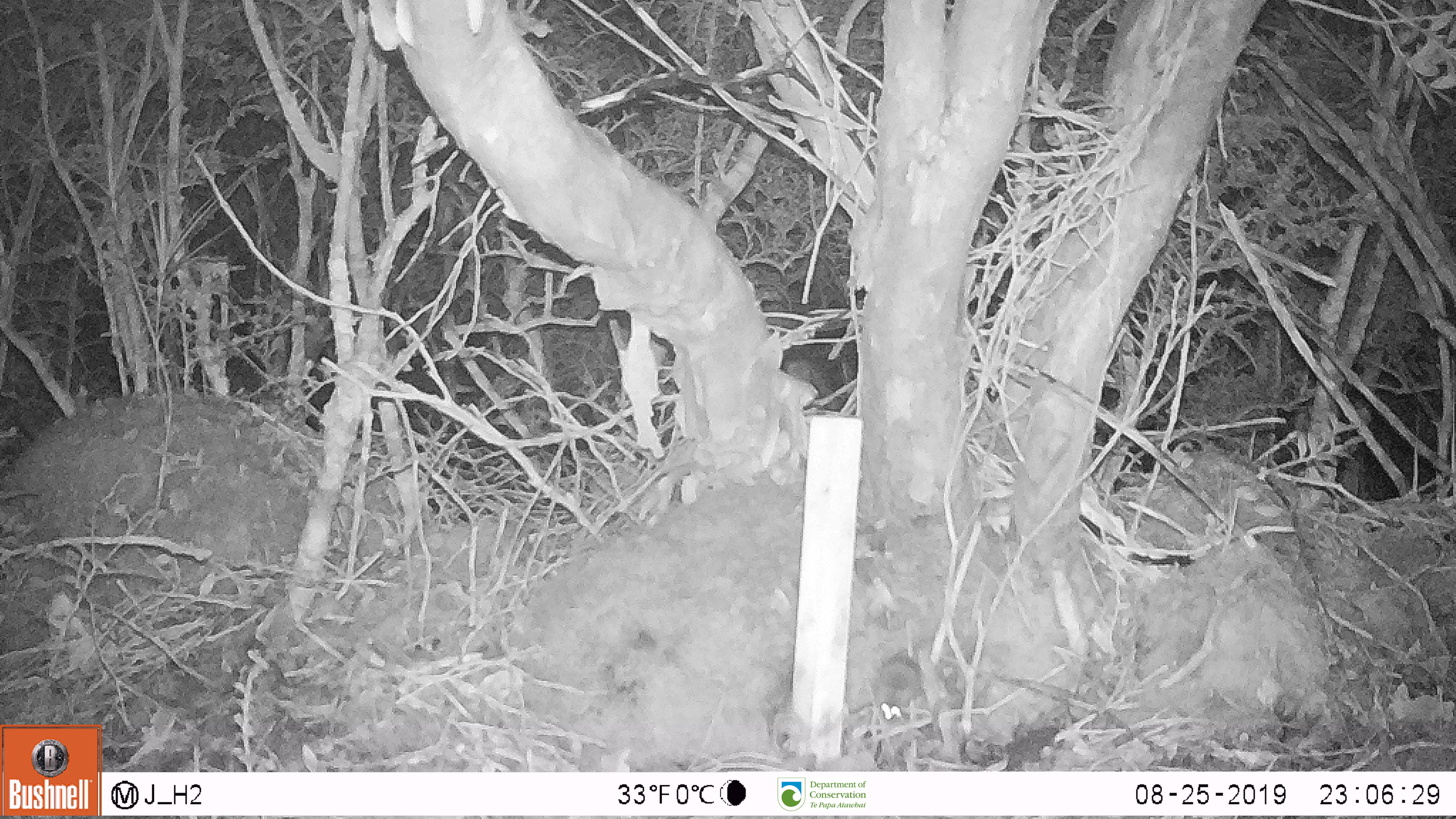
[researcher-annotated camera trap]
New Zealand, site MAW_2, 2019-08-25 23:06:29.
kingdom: Animalia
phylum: Chordata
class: Mammalia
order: Rodentia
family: Muridae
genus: Mus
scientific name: Mus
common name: mouse